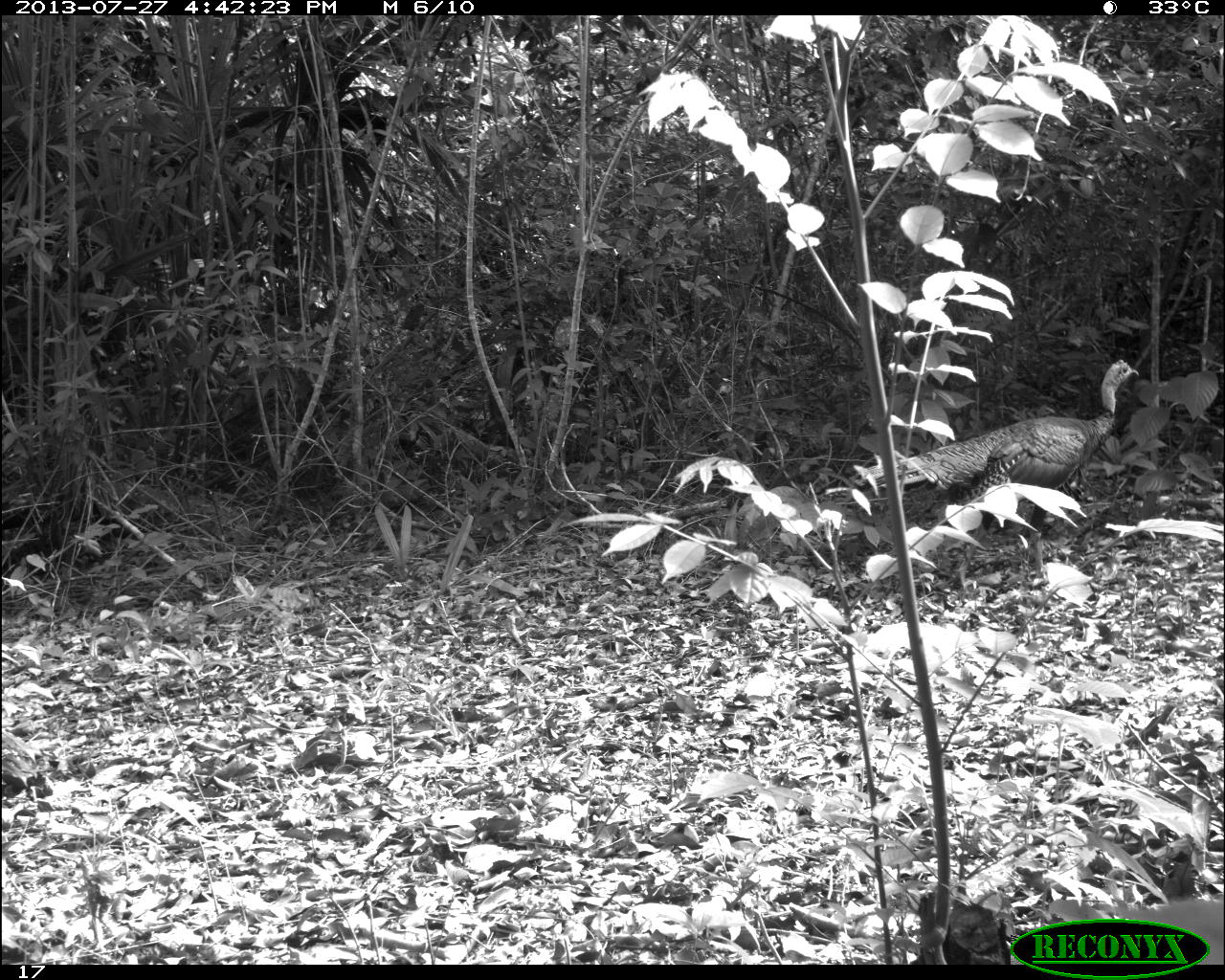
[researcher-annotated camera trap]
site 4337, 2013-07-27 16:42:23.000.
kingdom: Animalia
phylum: Chordata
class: Aves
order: Galliformes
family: Phasianidae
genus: Meleagris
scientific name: Meleagris ocellata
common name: ocellated turkey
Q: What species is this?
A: Meleagris ocellata (ocellated turkey).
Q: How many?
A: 1.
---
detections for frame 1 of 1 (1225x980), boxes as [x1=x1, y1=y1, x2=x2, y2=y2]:
meleagris ocellata: [x1=823, y1=358, x2=1139, y2=585]